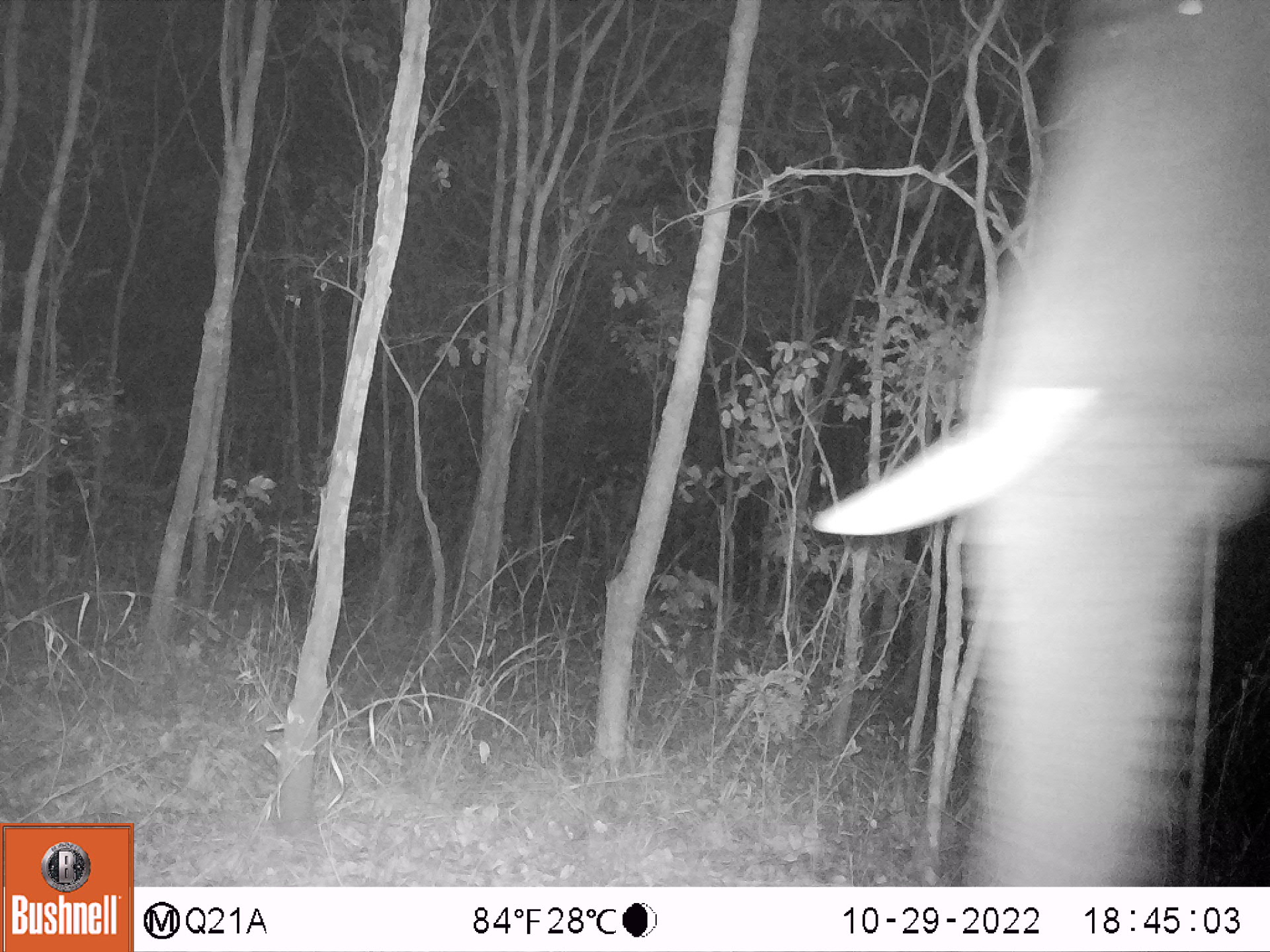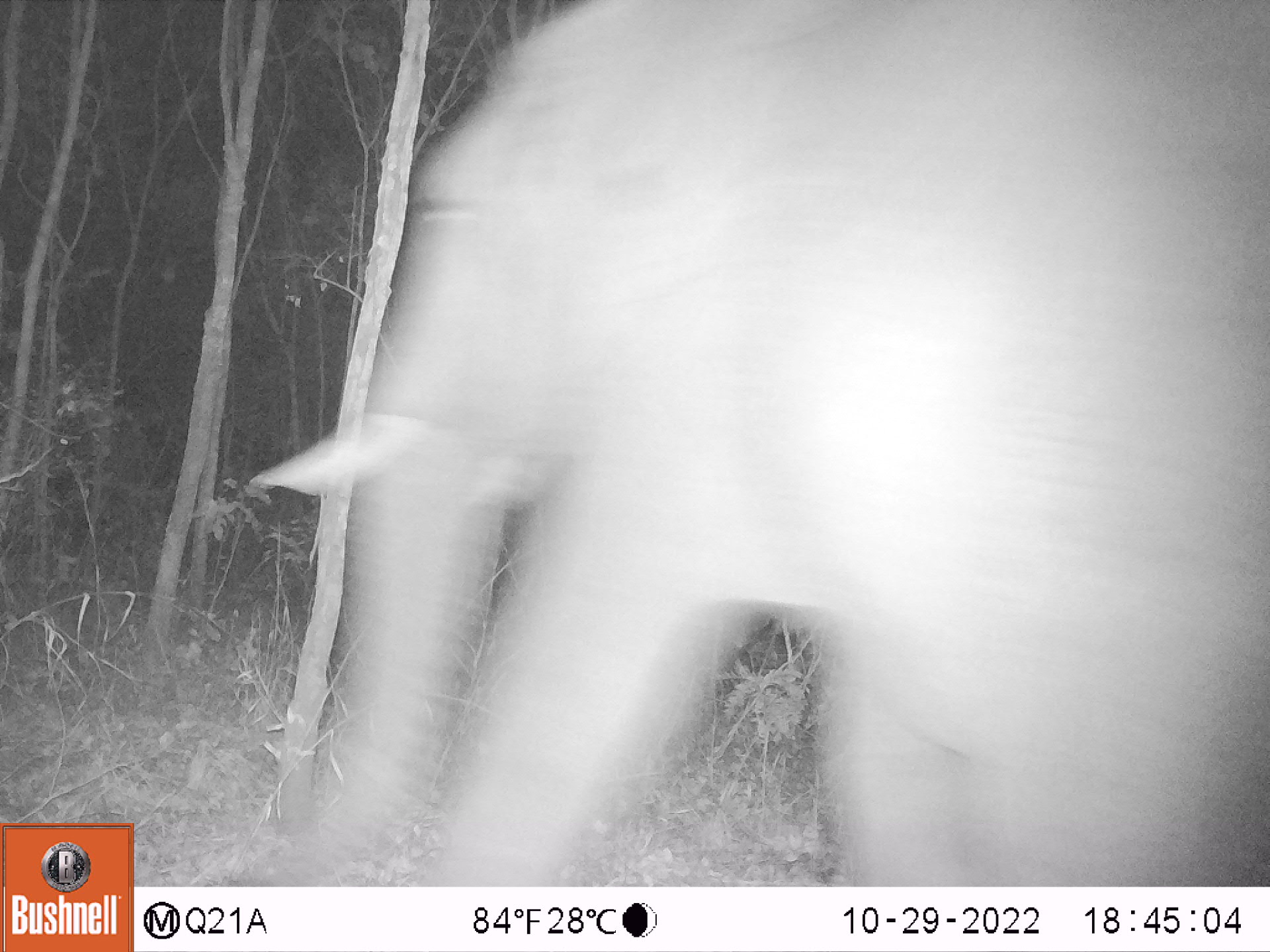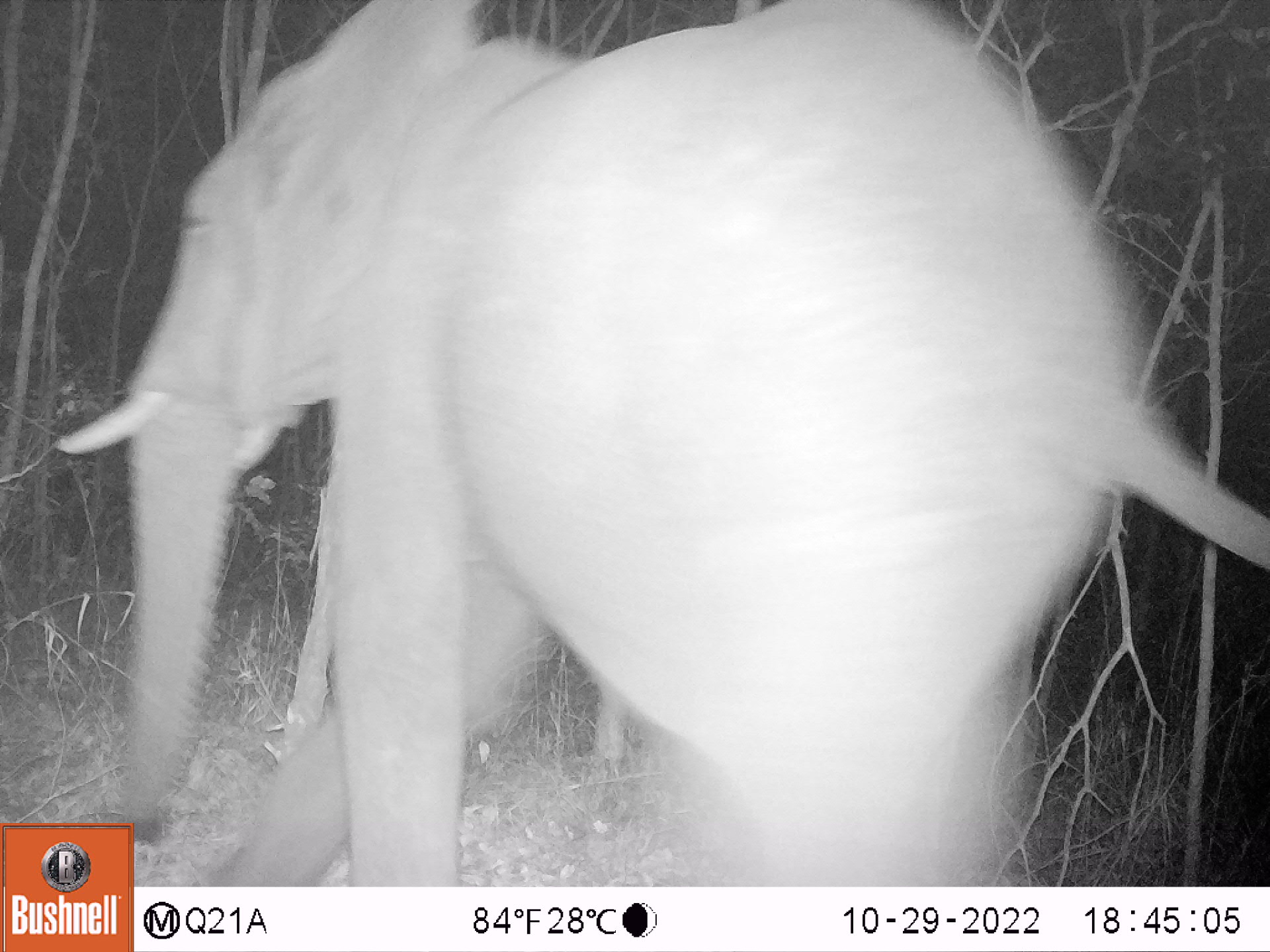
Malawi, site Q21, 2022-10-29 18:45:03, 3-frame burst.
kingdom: Animalia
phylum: Chordata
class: Mammalia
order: Proboscidea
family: Elephantidae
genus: Loxodonta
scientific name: Loxodonta africana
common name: african savanna elephant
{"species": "african savanna elephant (Loxodonta africana)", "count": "1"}